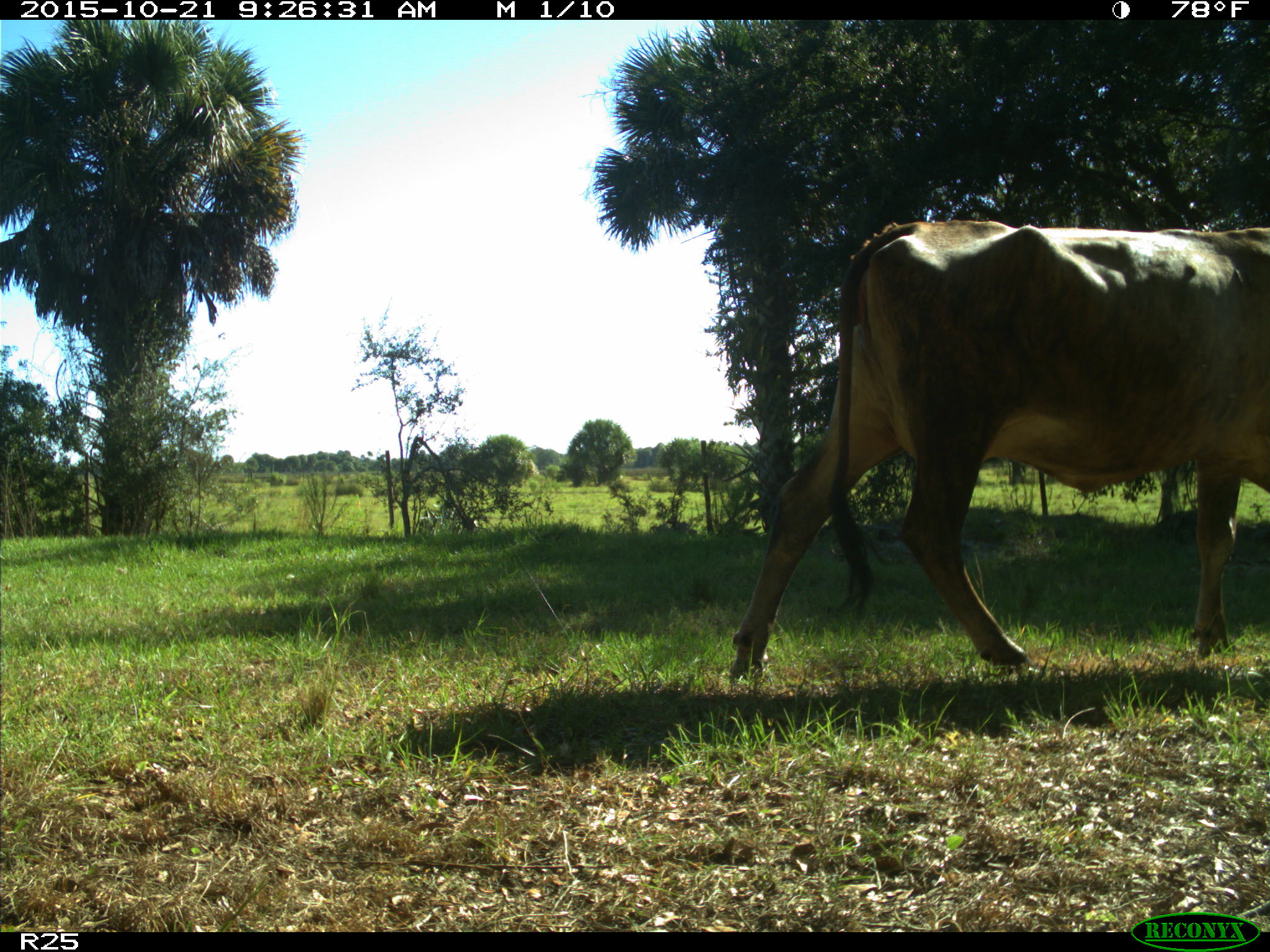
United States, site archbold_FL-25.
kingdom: Animalia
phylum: Chordata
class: Mammalia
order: Artiodactyla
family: Bovidae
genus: Bos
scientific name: Bos taurus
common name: domestic cow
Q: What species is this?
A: Bos taurus (domestic cow).